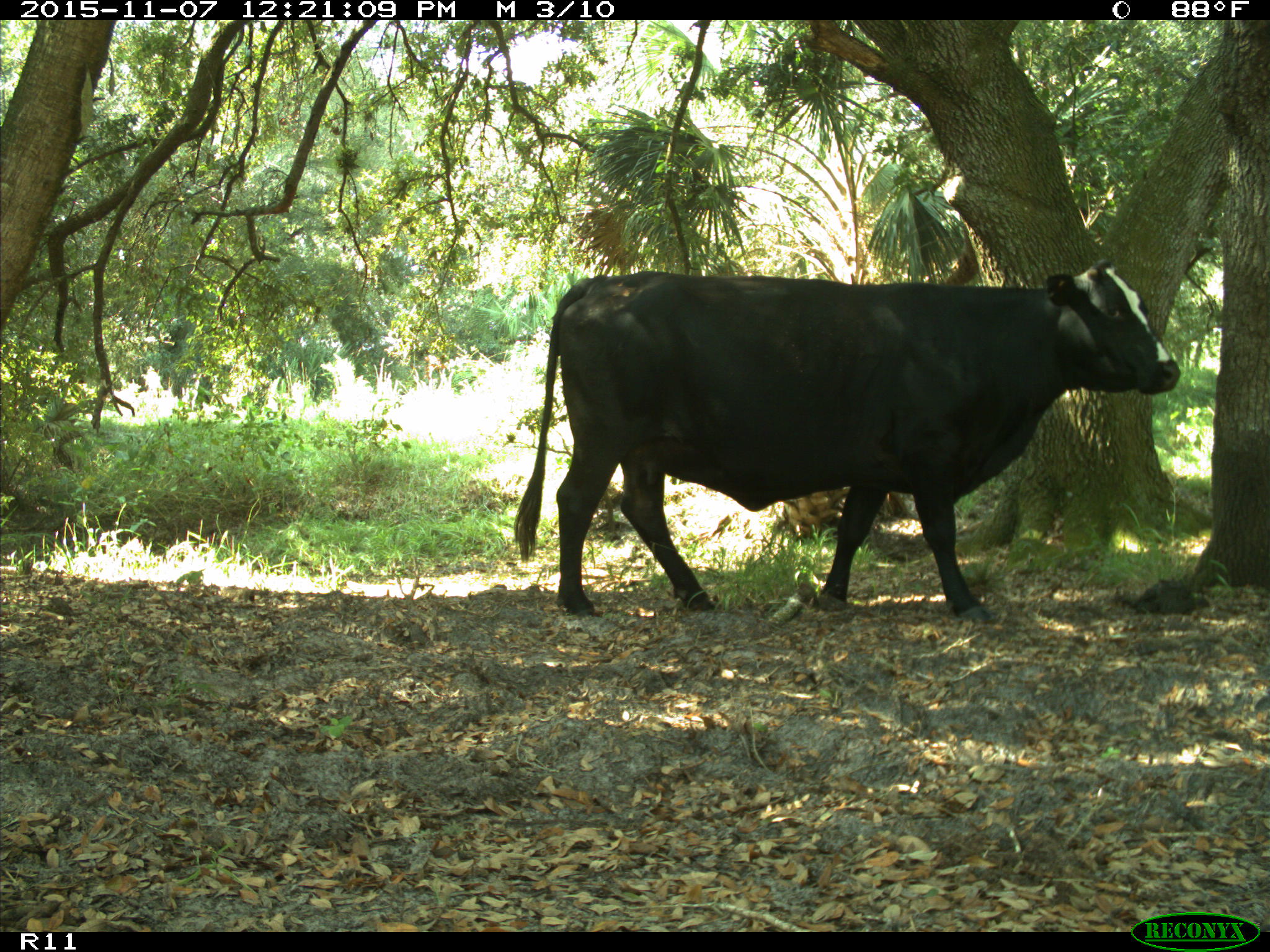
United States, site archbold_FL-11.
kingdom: Animalia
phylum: Chordata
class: Mammalia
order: Artiodactyla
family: Bovidae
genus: Bos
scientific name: Bos taurus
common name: domestic cow